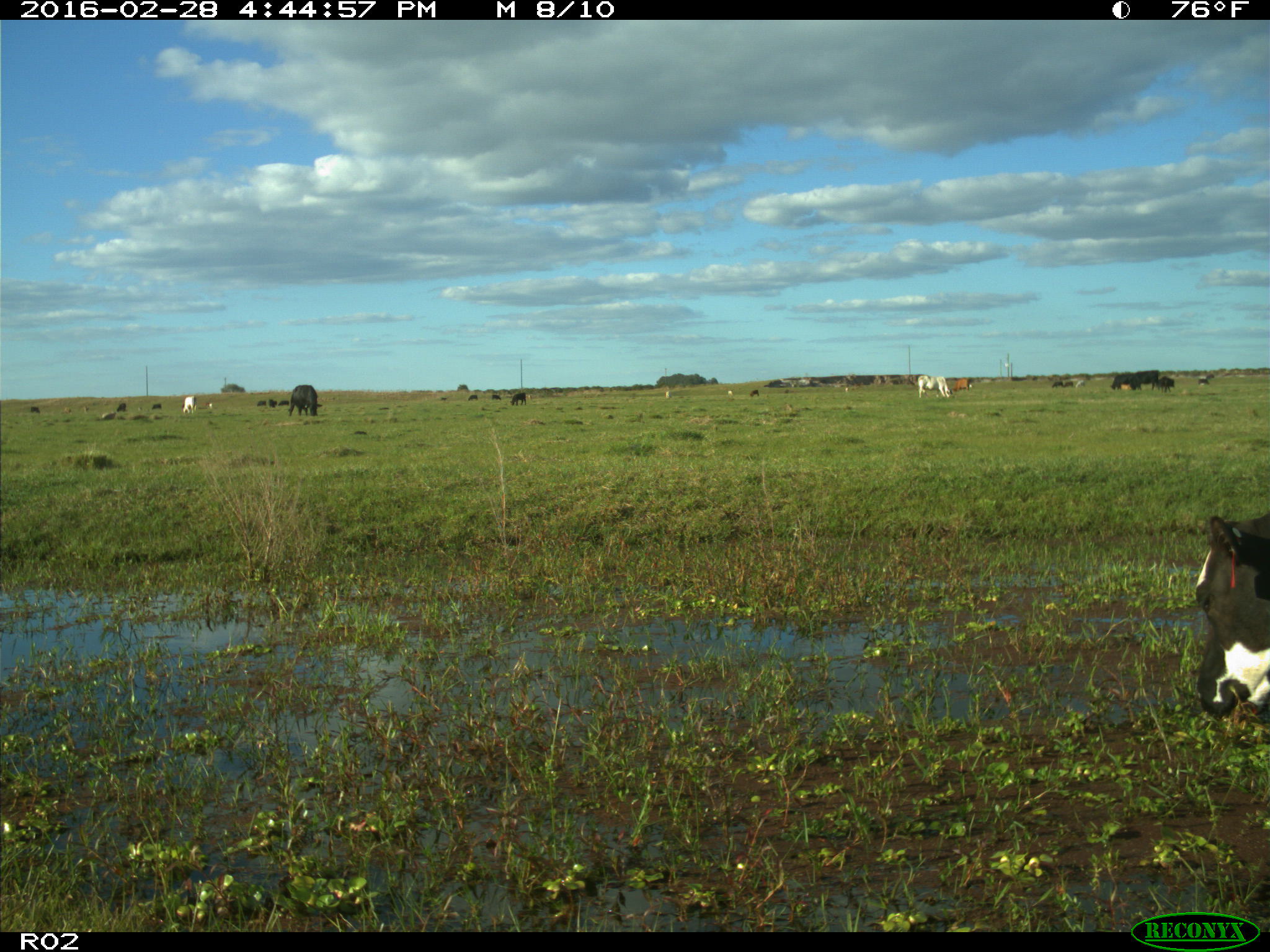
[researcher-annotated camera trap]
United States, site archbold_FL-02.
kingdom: Animalia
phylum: Chordata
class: Mammalia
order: Artiodactyla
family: Bovidae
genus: Bos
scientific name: Bos taurus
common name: domestic cow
Bos taurus (domestic cow).